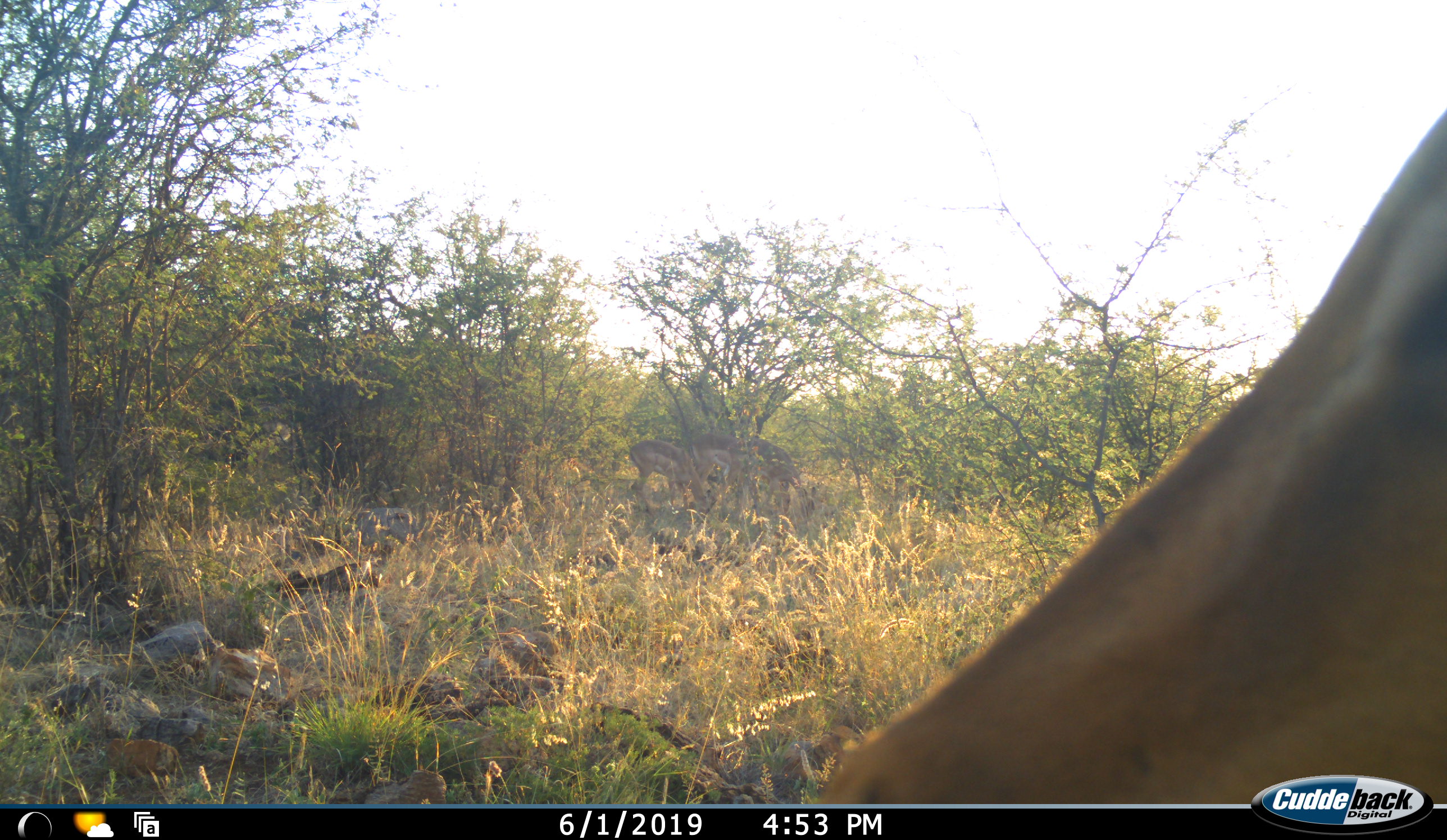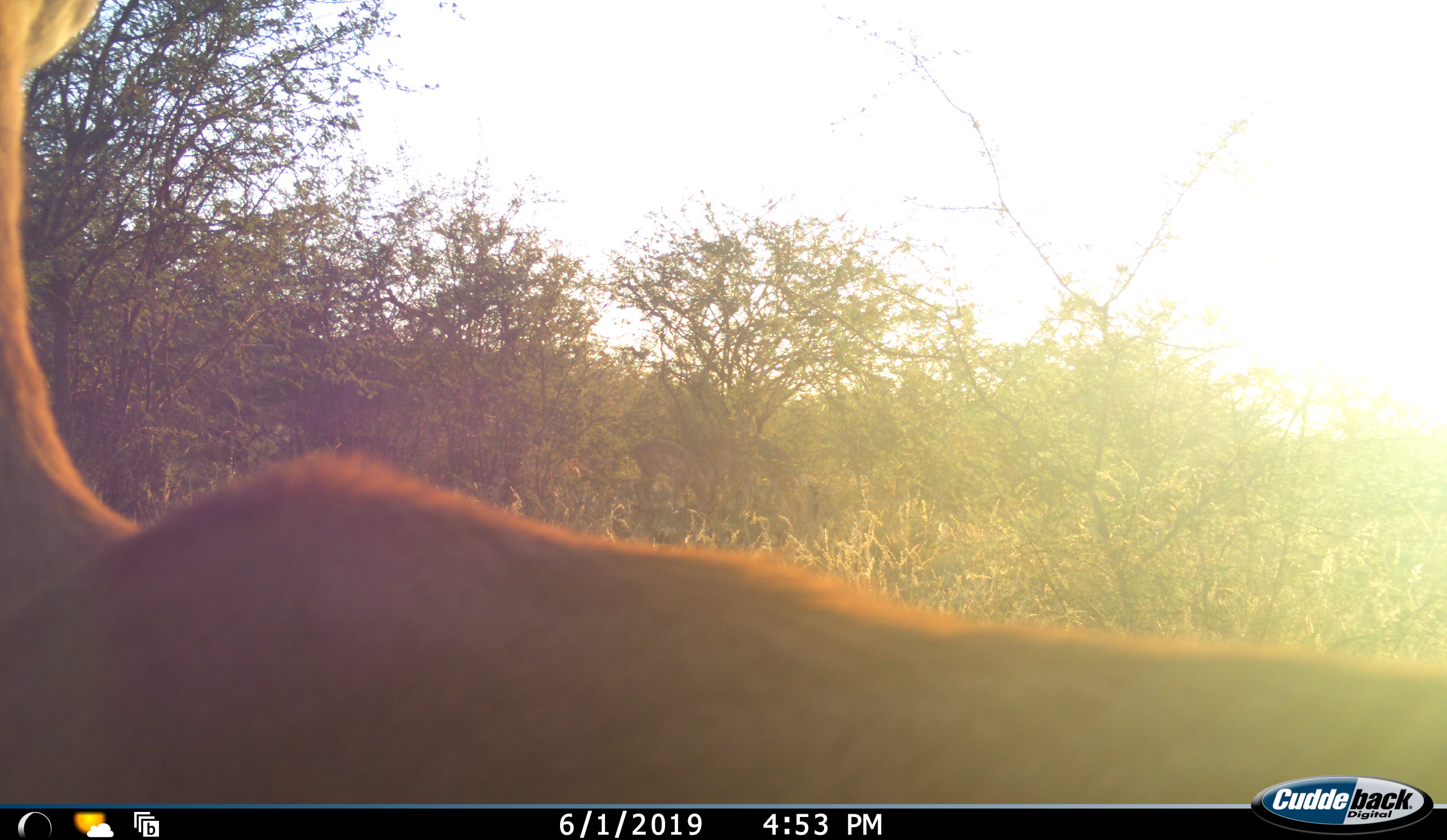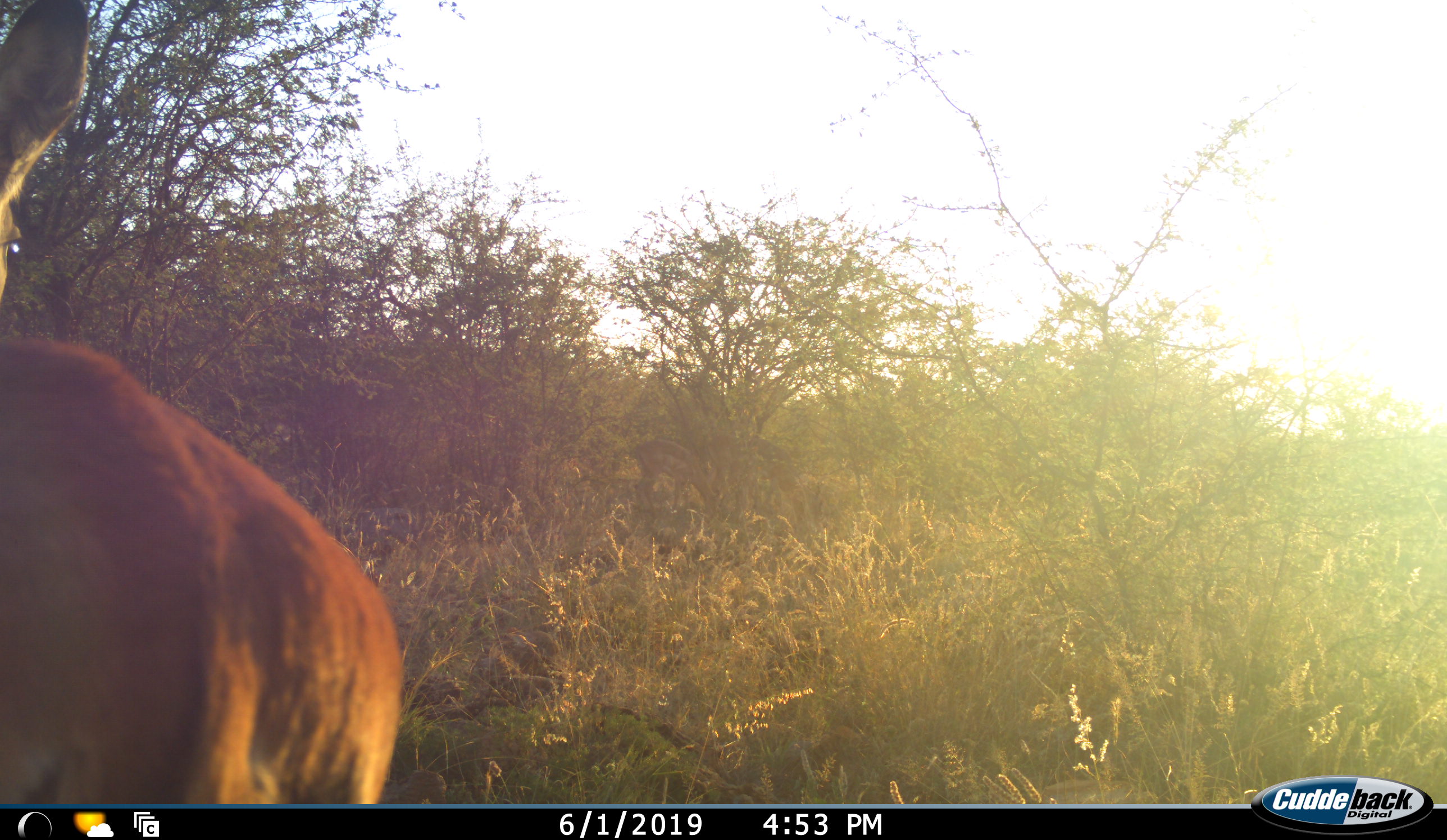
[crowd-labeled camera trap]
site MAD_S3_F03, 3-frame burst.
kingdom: Animalia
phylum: Chordata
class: Mammalia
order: Artiodactyla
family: Bovidae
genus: Aepyceros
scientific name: Aepyceros melampus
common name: impala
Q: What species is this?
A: Impala (Aepyceros melampus).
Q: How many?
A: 1.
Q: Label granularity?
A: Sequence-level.